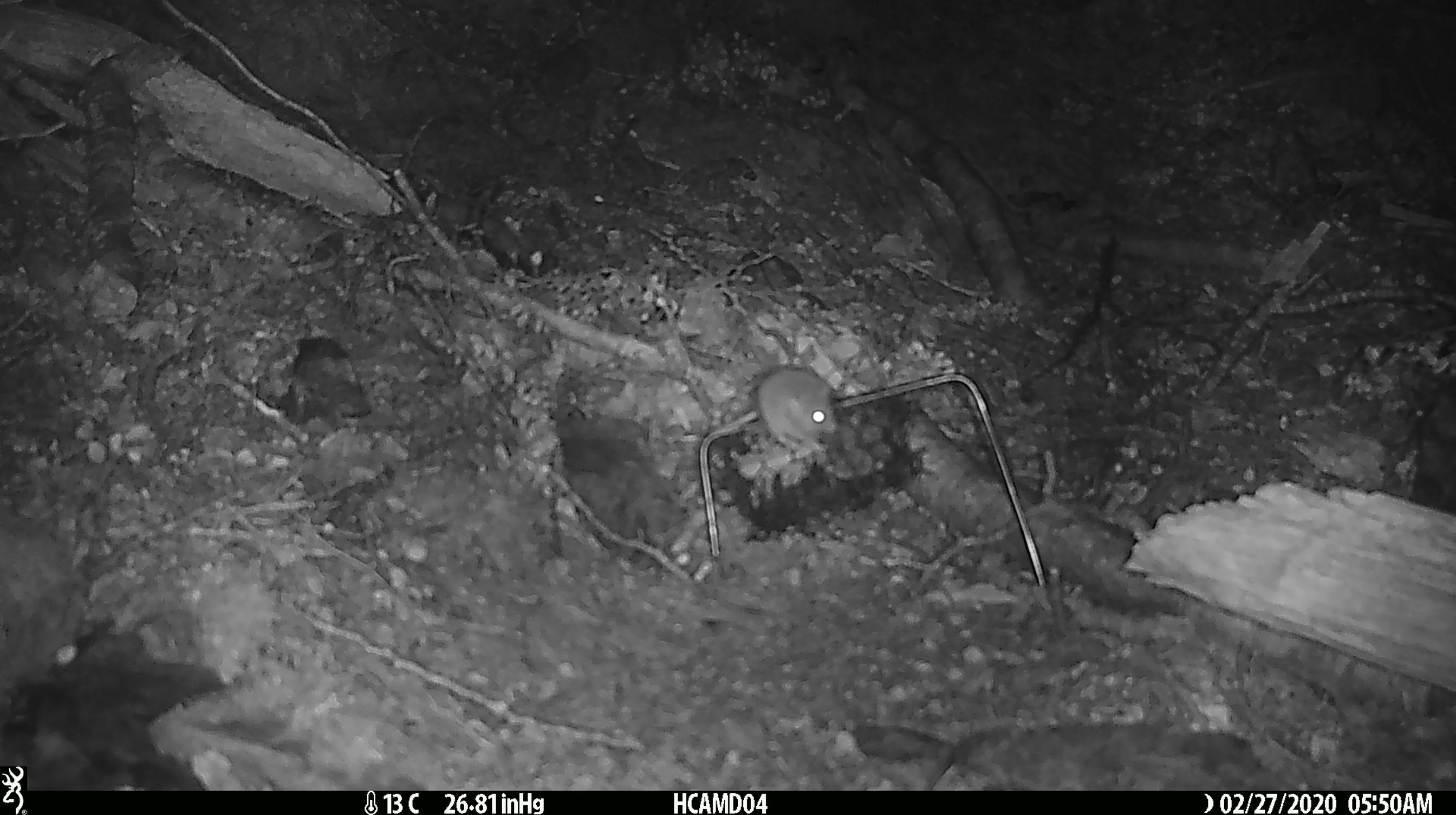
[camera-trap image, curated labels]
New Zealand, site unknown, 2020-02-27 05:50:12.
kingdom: Animalia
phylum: Chordata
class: Mammalia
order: Rodentia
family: Muridae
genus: Mus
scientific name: Mus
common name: mouse